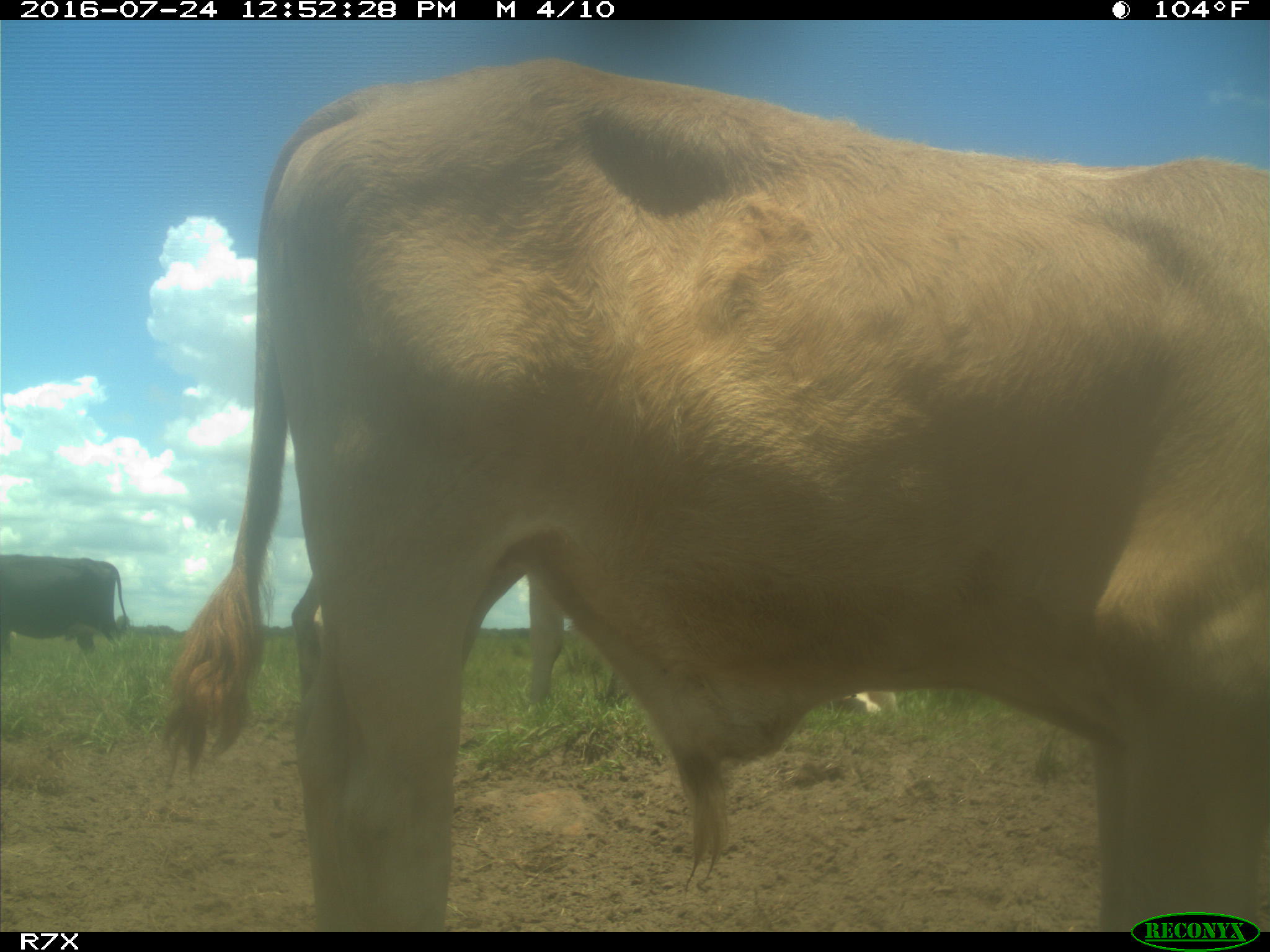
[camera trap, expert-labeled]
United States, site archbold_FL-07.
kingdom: Animalia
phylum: Chordata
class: Mammalia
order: Artiodactyla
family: Bovidae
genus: Bos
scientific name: Bos taurus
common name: domestic cow